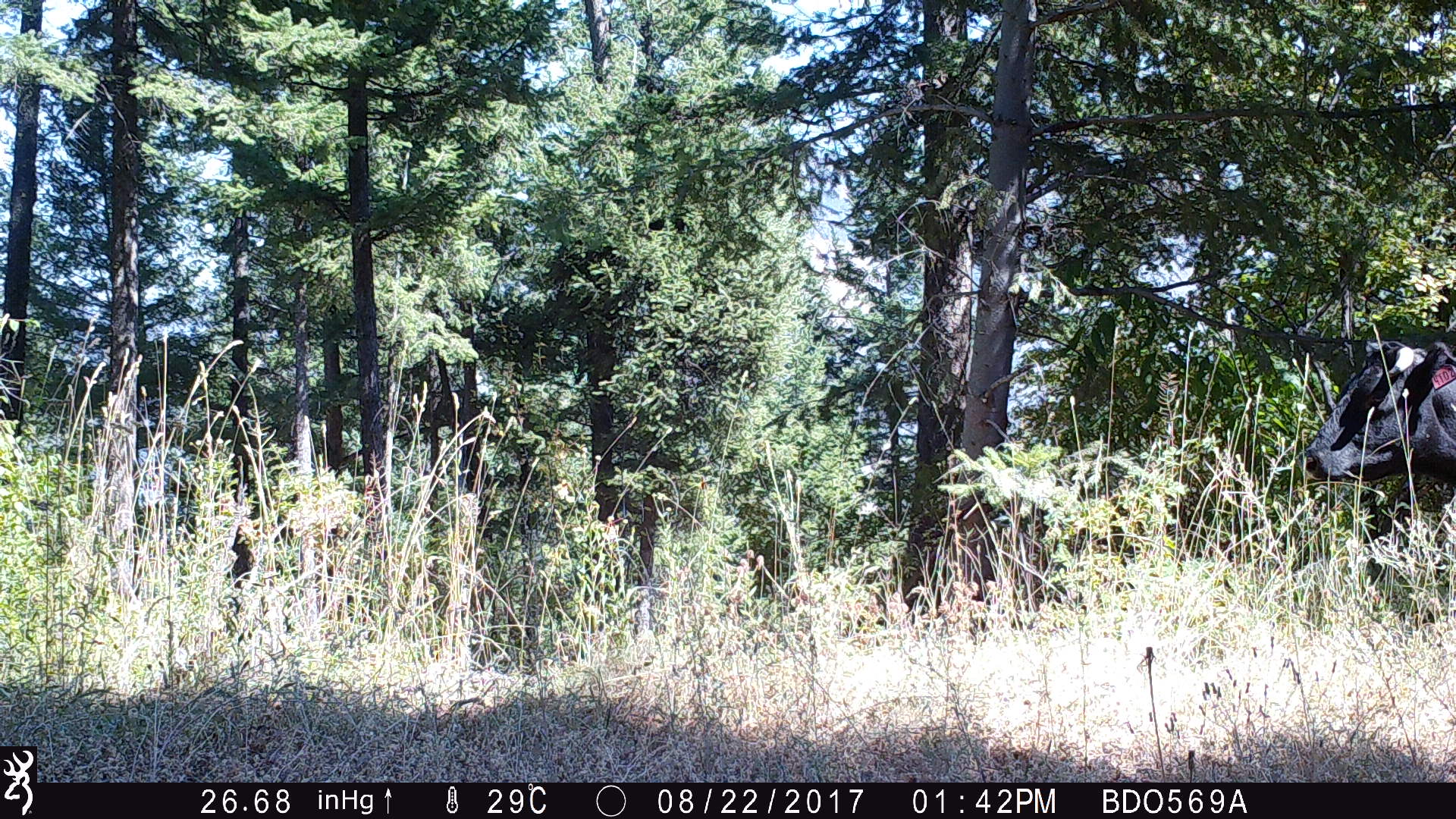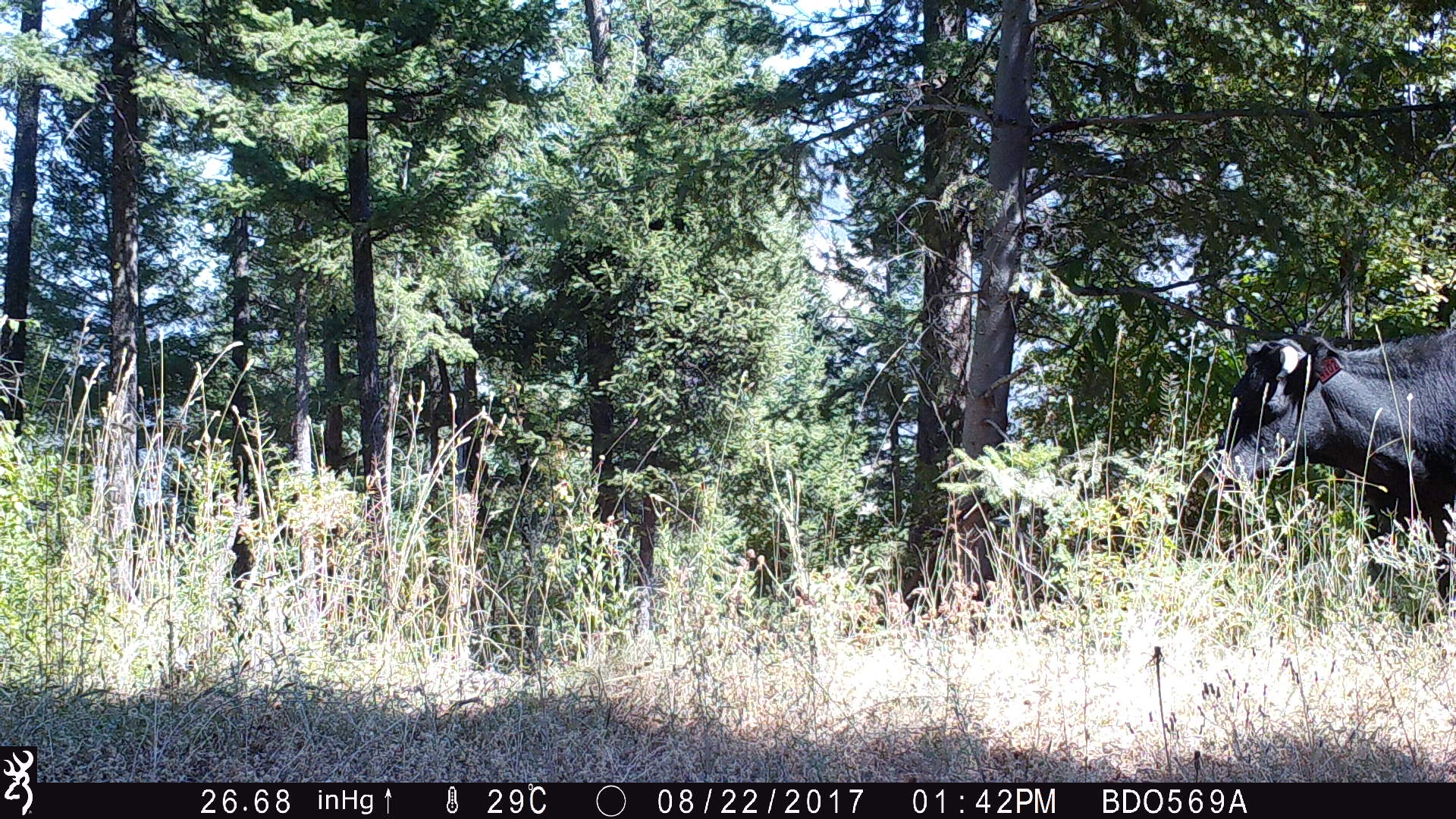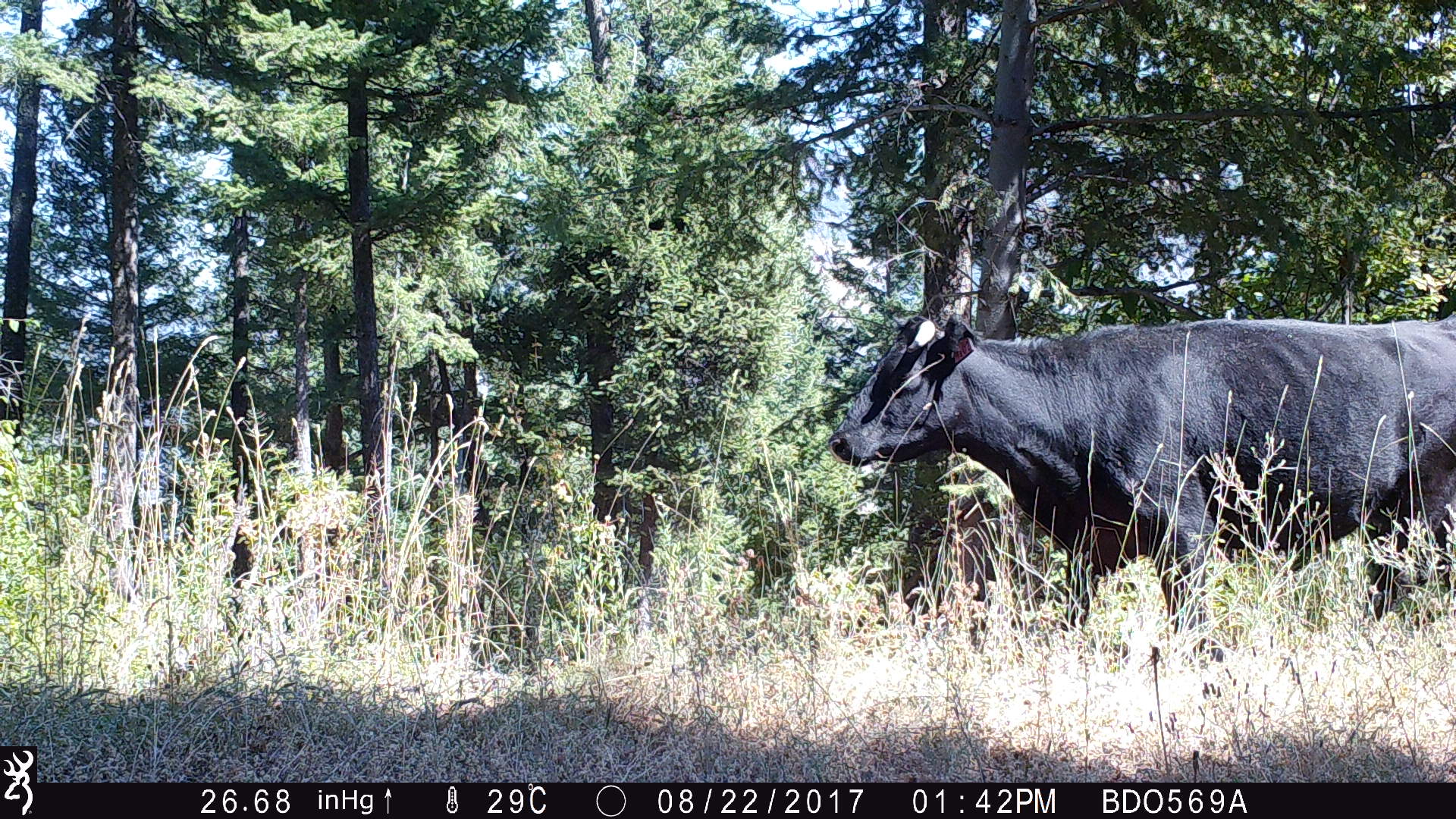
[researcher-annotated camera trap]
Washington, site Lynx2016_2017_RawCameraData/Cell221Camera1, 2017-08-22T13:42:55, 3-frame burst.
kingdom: Animalia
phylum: Chordata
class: Mammalia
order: Artiodactyla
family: Bovidae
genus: Bos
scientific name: Bos taurus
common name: domestic cattle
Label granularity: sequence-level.